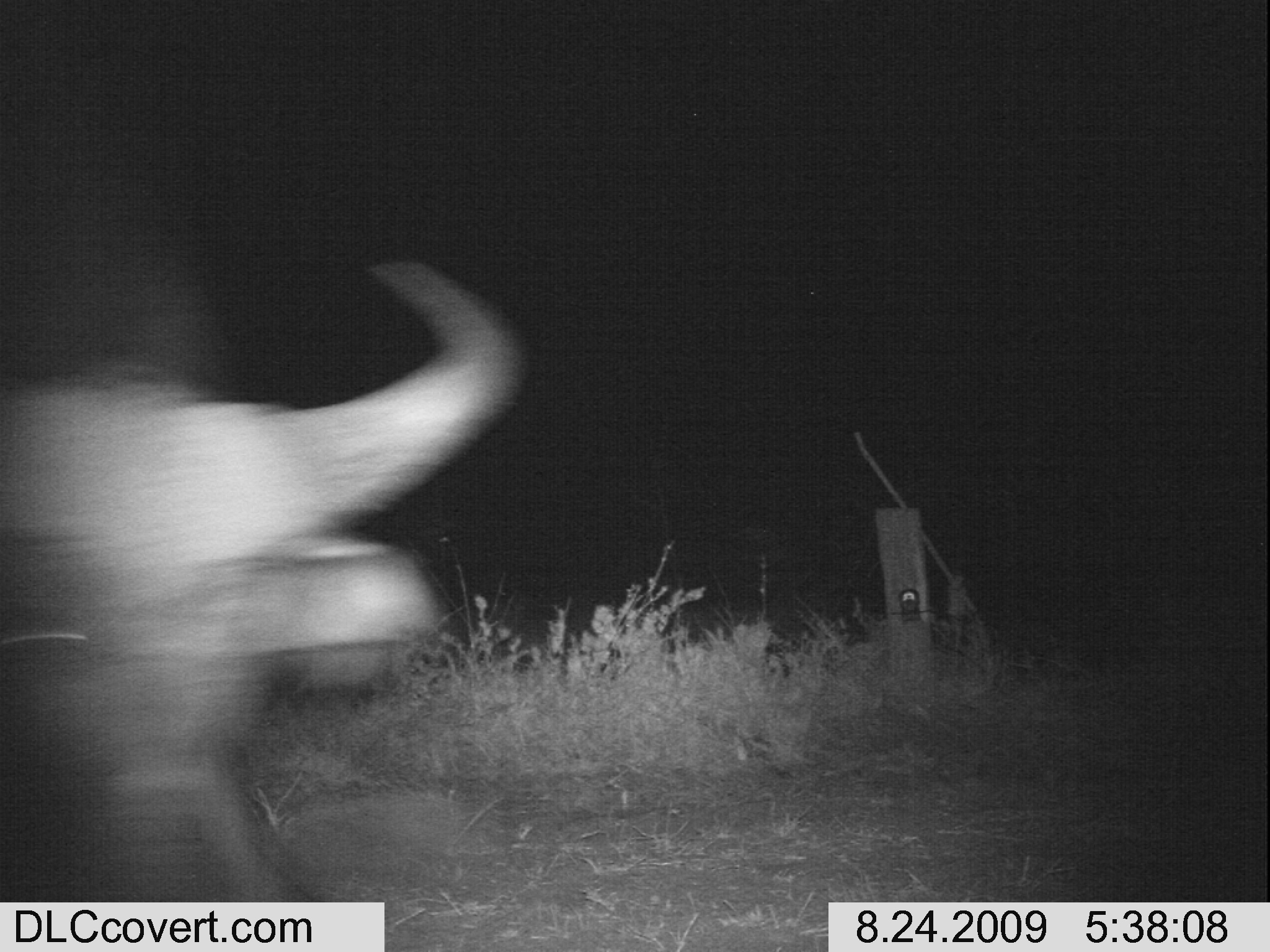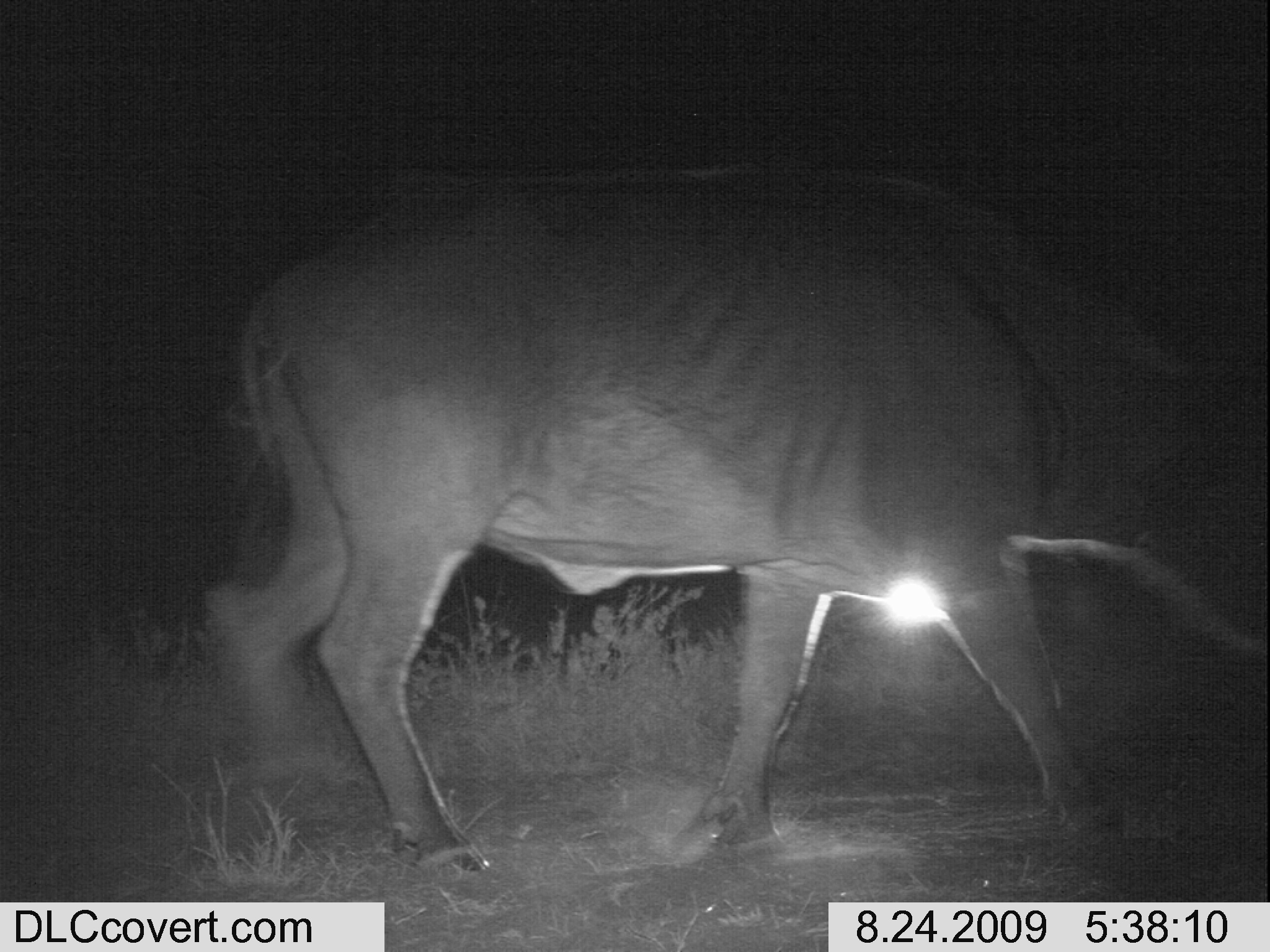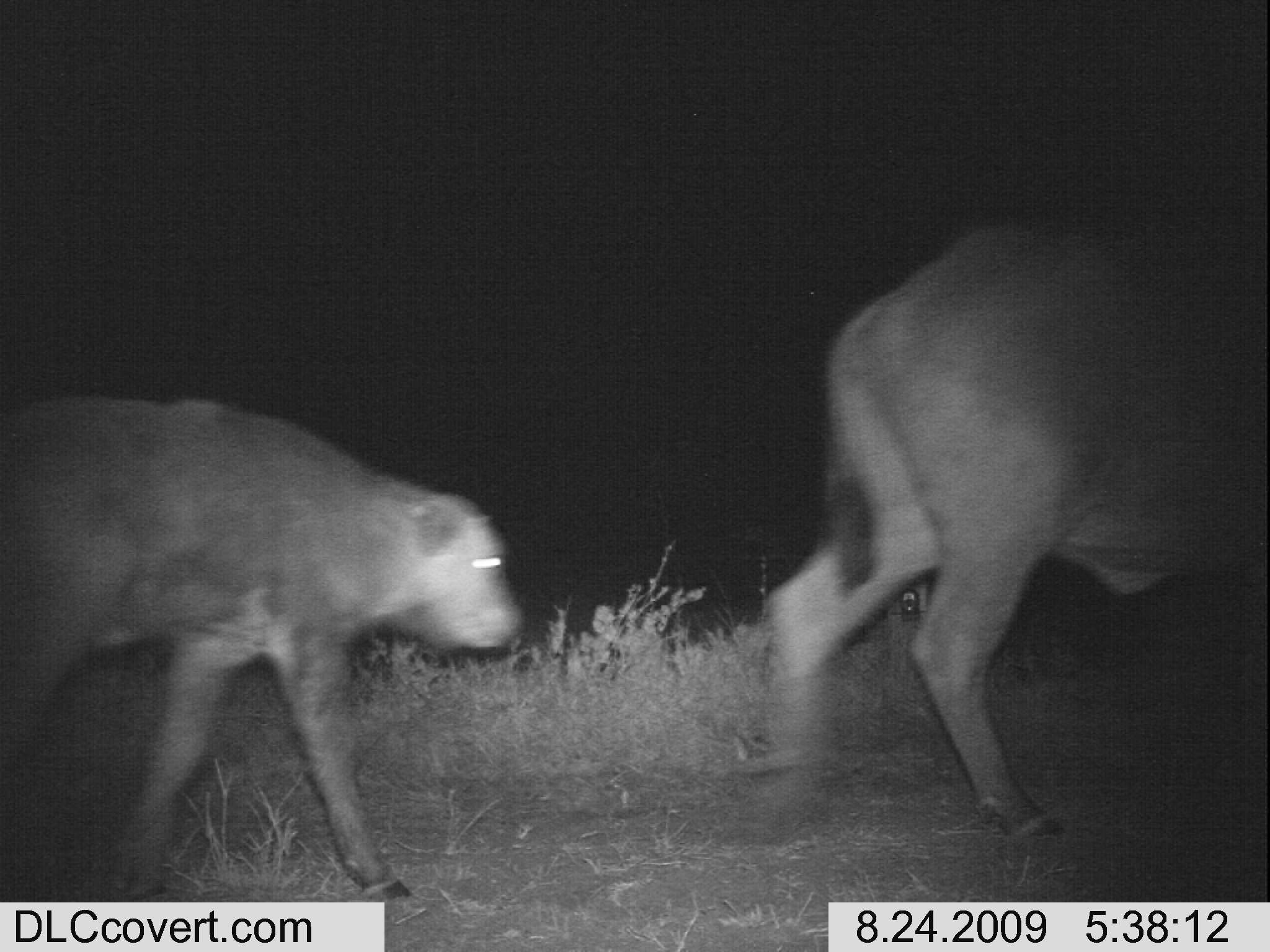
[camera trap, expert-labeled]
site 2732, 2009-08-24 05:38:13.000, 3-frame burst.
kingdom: Animalia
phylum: Chordata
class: Mammalia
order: Artiodactyla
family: Bovidae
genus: Syncerus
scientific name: Syncerus caffer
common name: african buffalo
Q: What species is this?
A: Syncerus caffer (african buffalo).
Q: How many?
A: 1.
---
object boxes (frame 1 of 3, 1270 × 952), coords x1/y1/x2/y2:
syncerus caffer: 0/250/527/952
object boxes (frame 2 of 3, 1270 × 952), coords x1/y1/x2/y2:
syncerus caffer: 195/155/1270/874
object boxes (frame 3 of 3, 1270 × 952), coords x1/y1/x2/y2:
syncerus caffer: 758/201/1270/839; 0/388/520/903